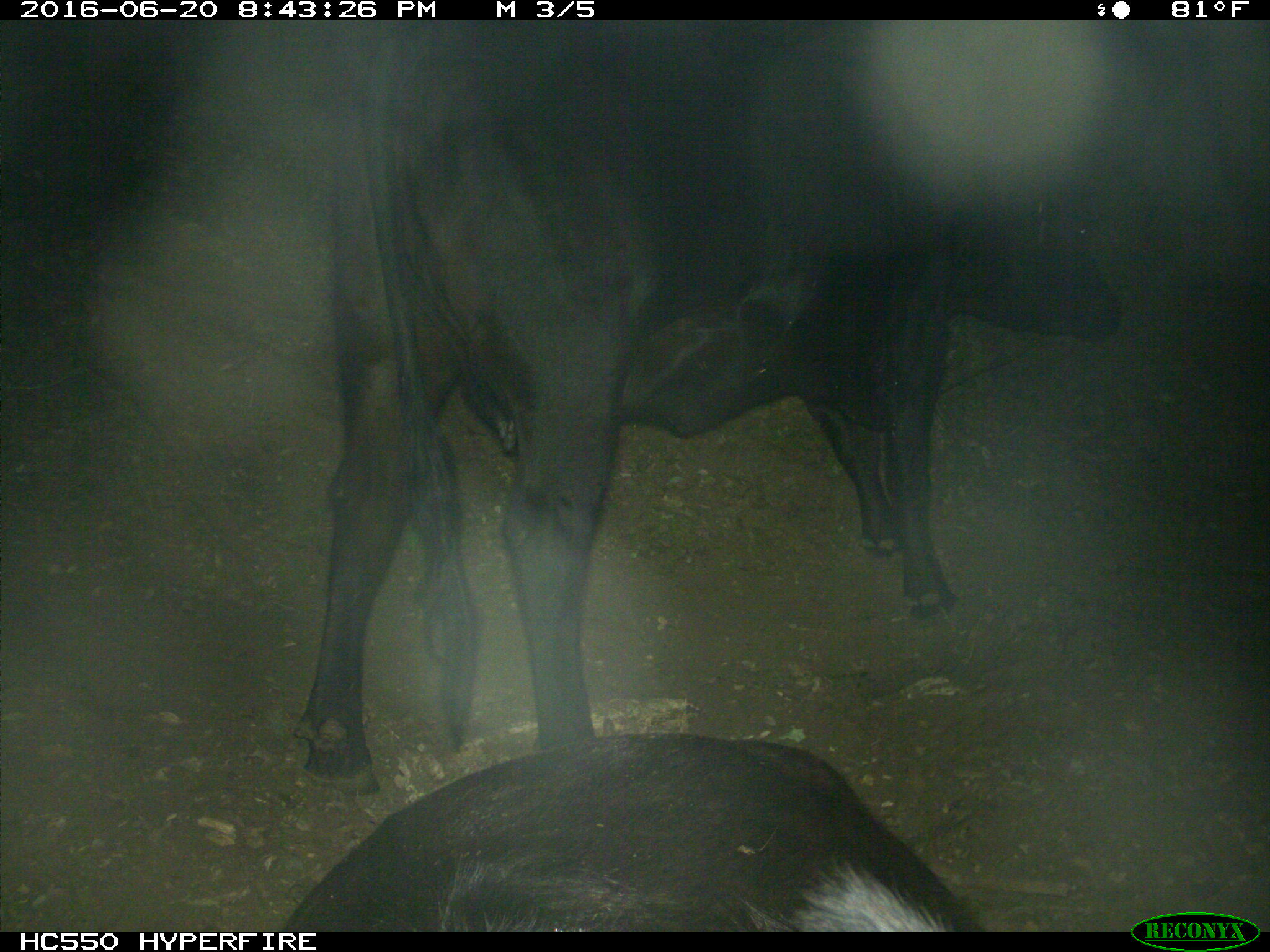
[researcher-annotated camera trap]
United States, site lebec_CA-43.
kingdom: Animalia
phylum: Chordata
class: Mammalia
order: Artiodactyla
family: Bovidae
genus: Bos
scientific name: Bos taurus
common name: domestic cow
Bos taurus (domestic cow).